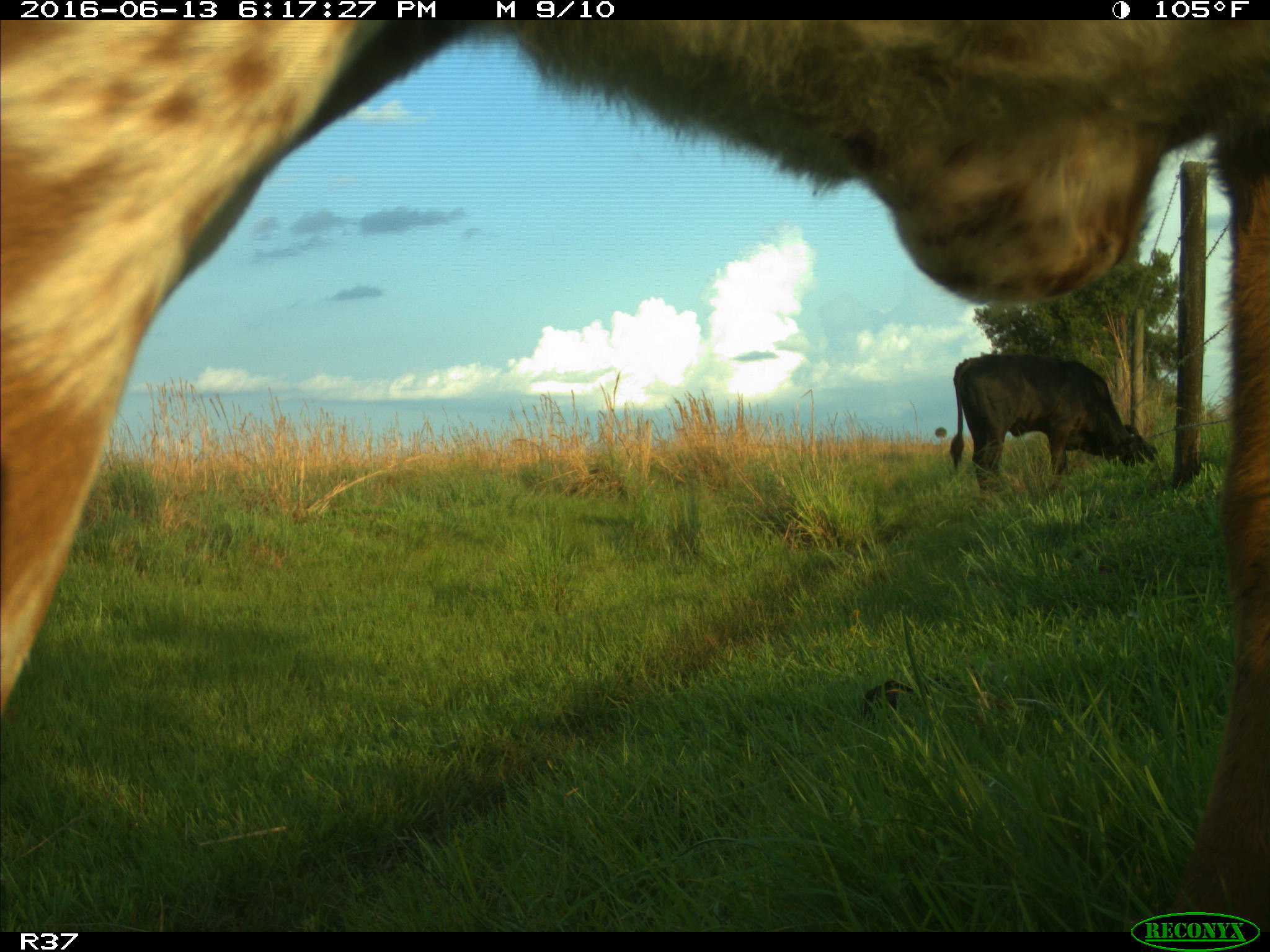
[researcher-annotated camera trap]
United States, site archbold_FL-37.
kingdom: Animalia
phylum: Chordata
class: Mammalia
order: Artiodactyla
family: Bovidae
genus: Bos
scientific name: Bos taurus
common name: domestic cow